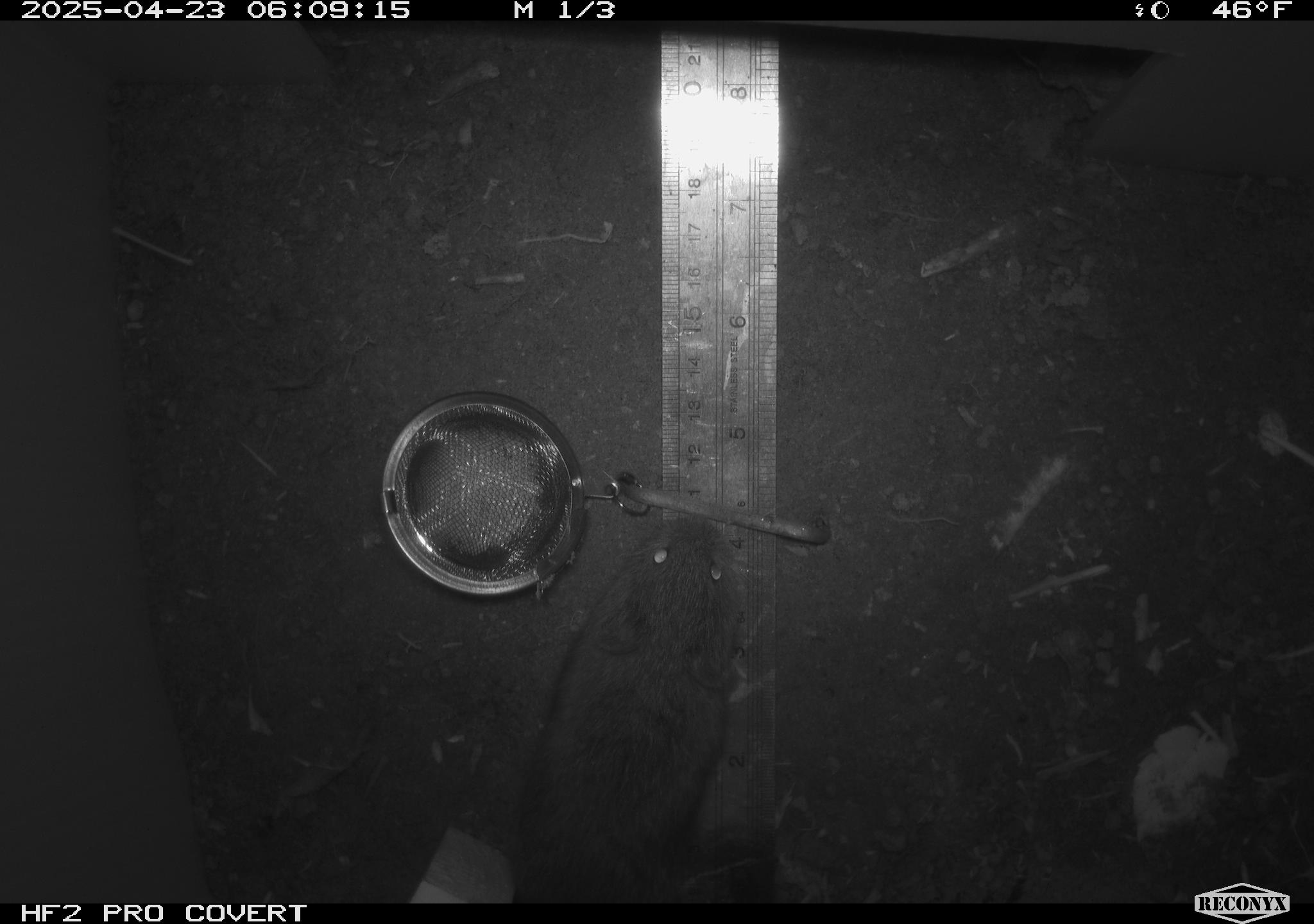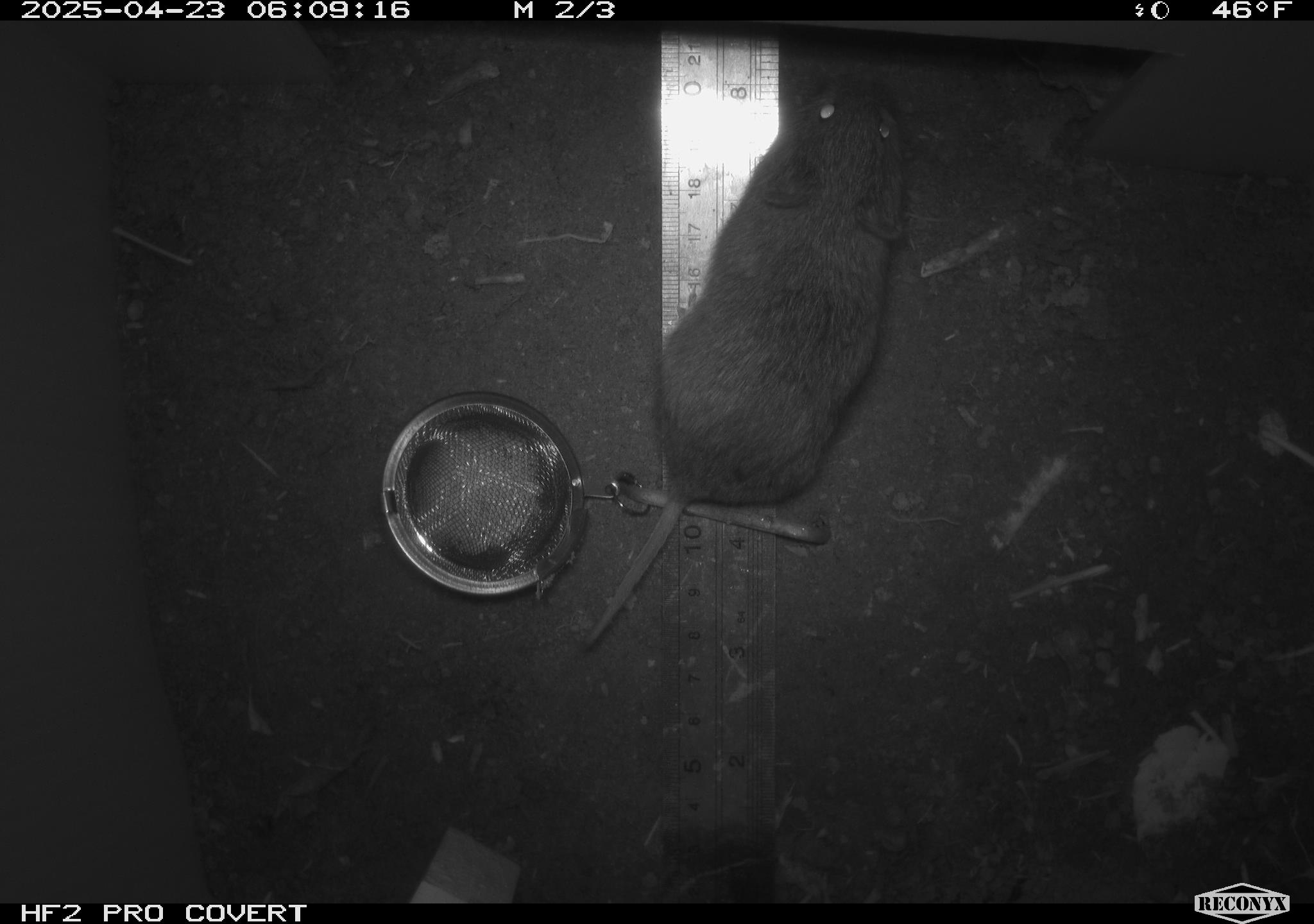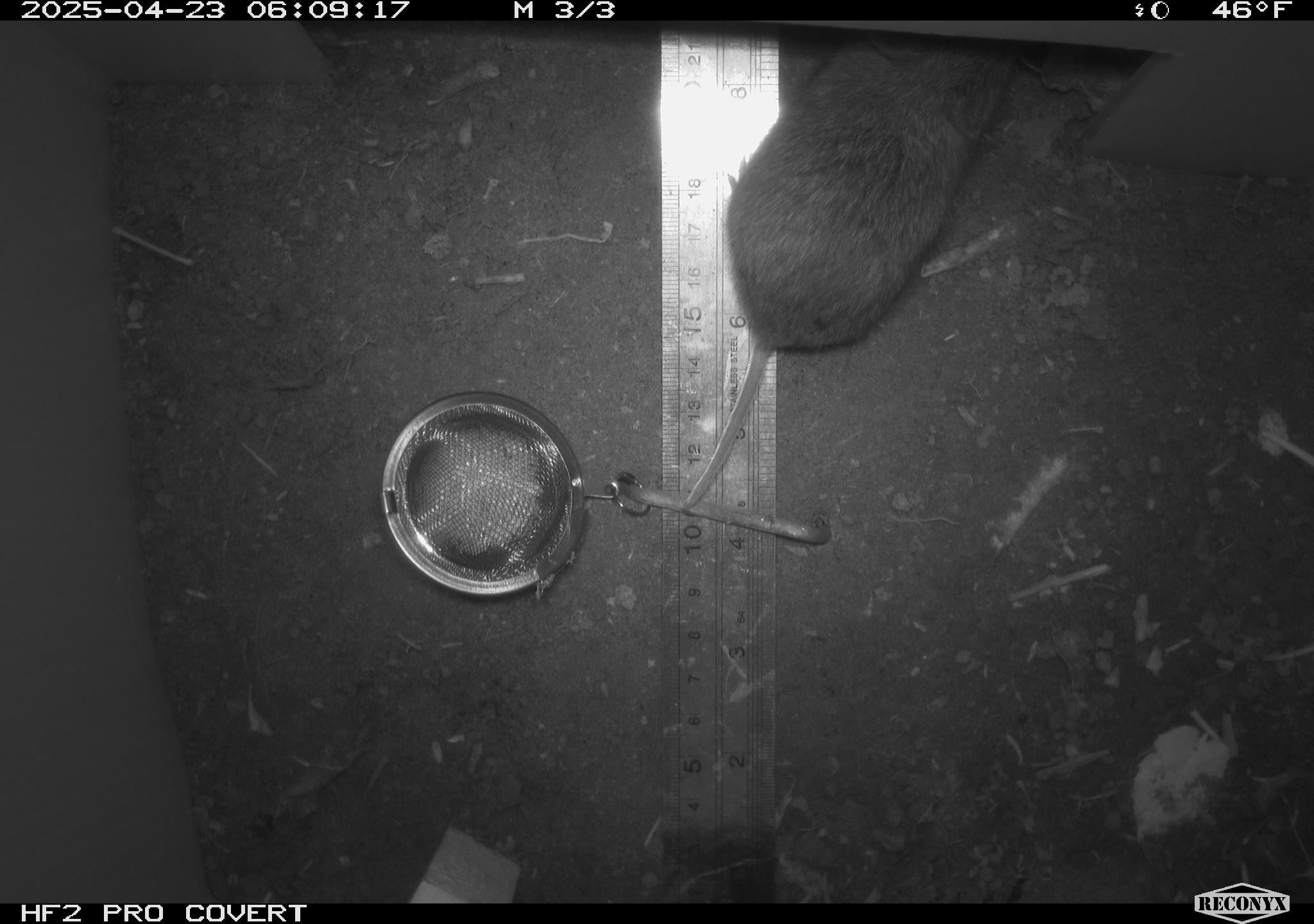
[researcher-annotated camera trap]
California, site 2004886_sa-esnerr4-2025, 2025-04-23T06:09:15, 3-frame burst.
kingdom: Animalia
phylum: Chordata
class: Mammalia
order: Rodentia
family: Cricetidae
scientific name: Arvicolinae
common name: voles, lemmings, and muskrats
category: arvicolinae subfamily